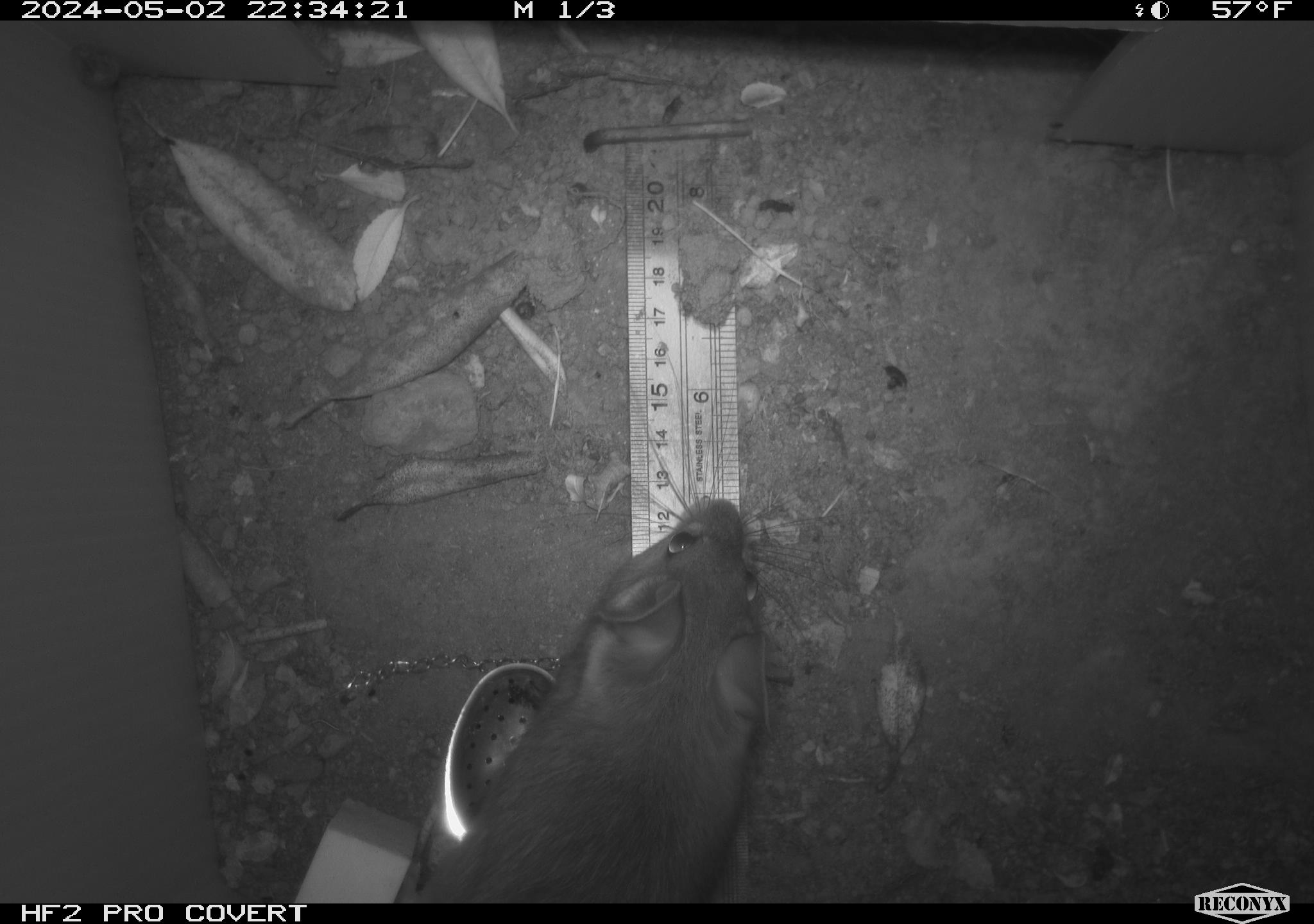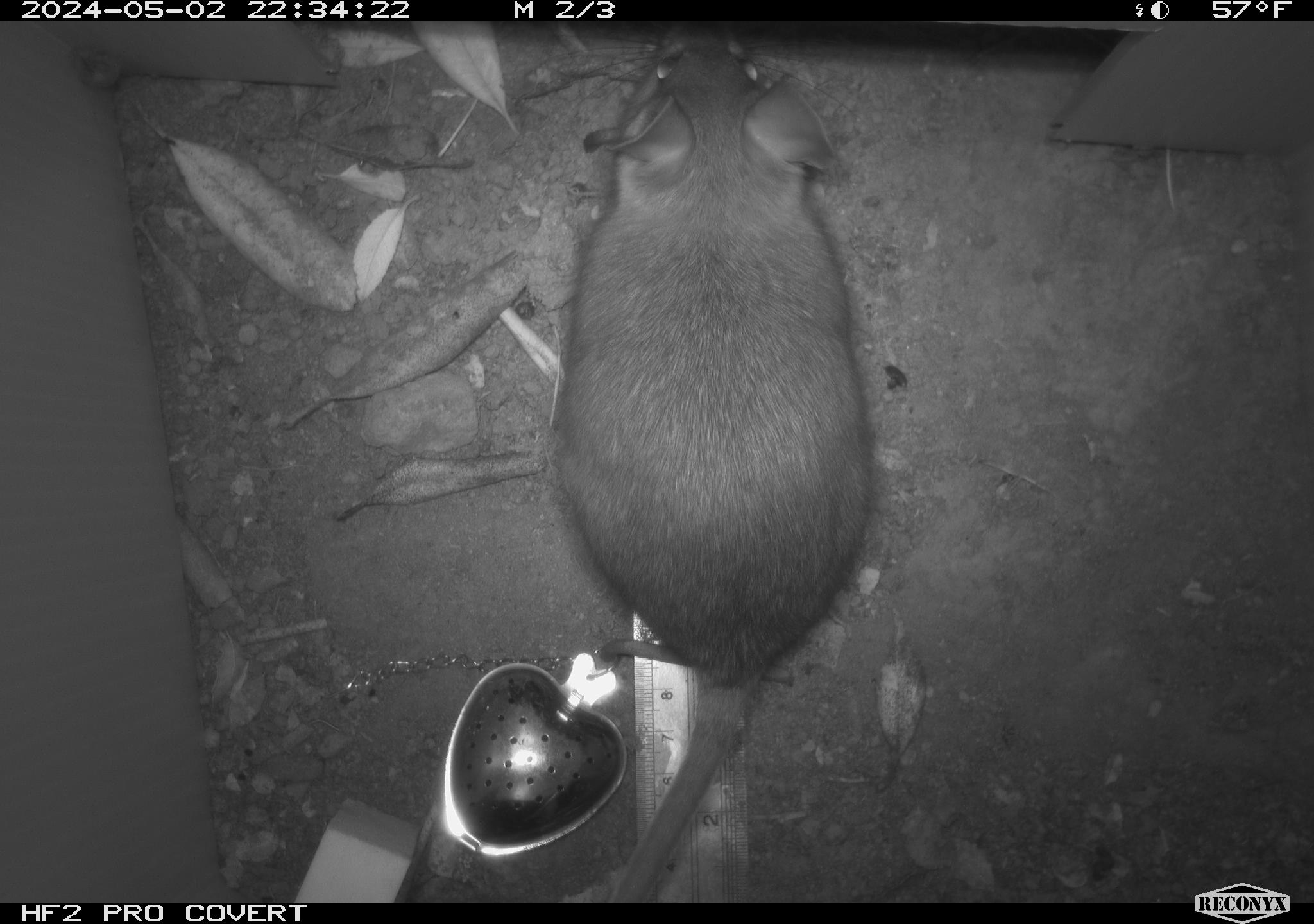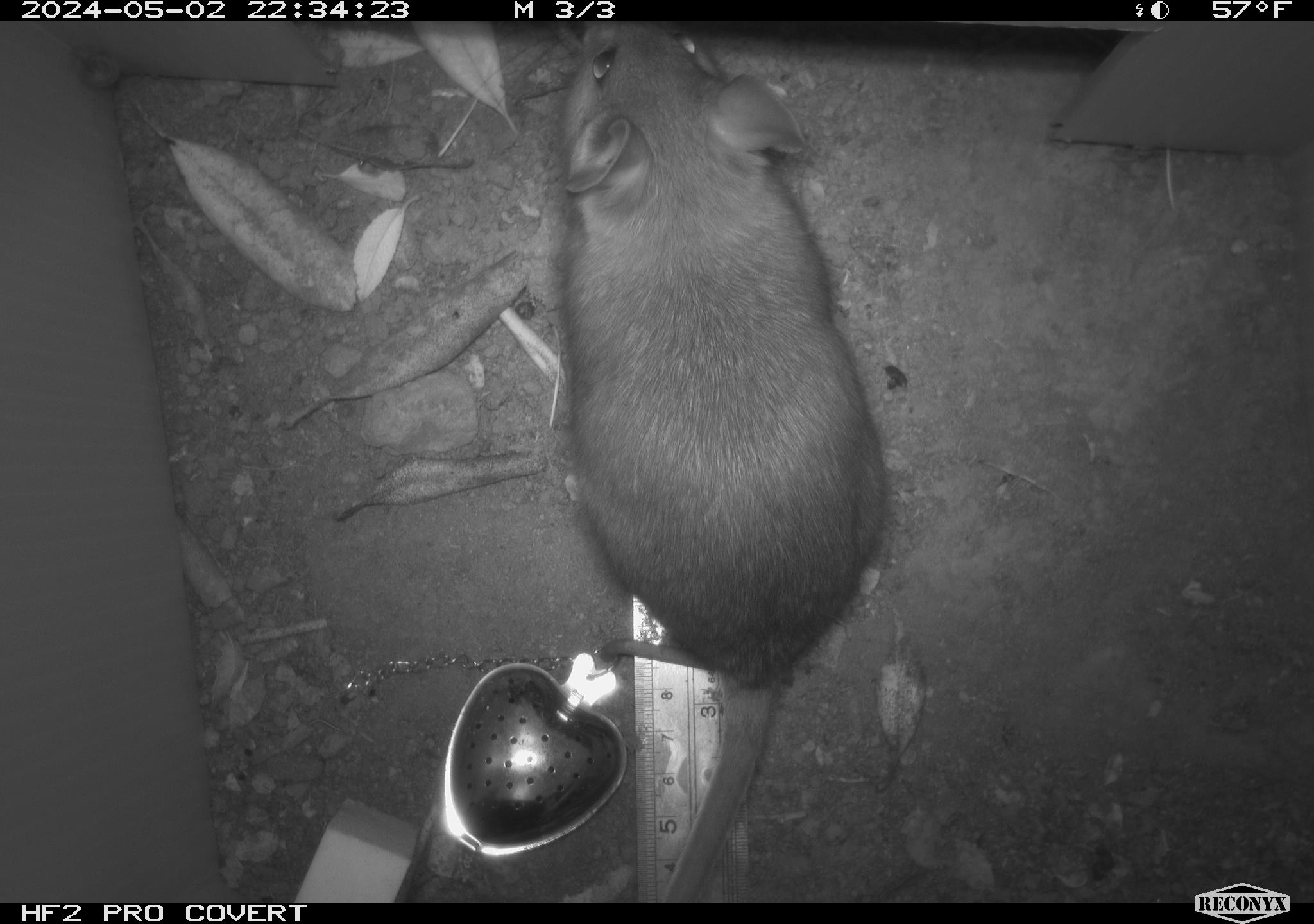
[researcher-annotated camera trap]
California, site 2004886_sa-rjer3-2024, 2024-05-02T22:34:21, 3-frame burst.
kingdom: Animalia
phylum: Chordata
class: Mammalia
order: Rodentia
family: Cricetidae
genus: Neotoma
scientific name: Neotoma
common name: pack rat or woodrat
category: neotoma species